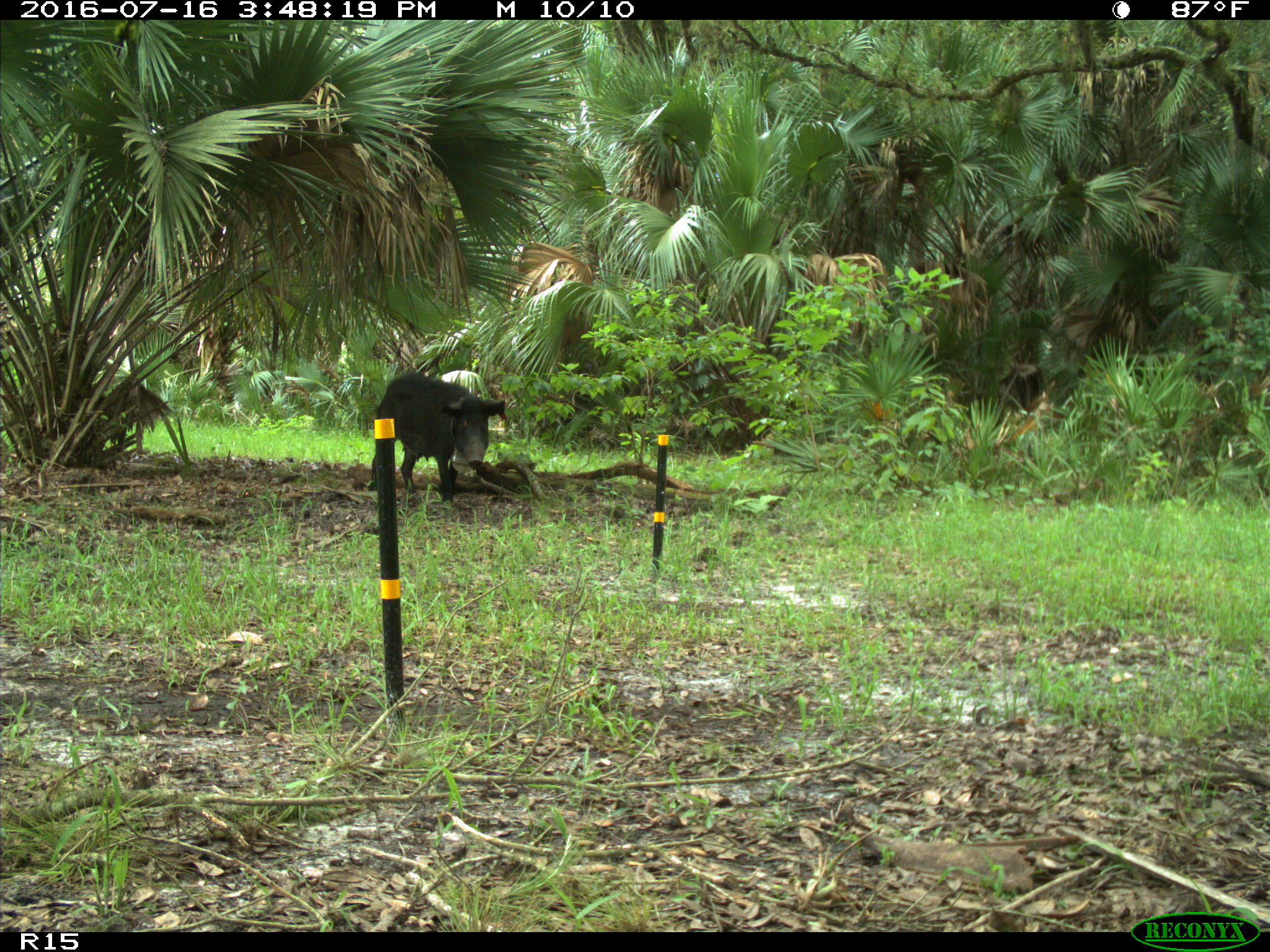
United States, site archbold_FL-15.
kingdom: Animalia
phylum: Chordata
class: Mammalia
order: Artiodactyla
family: Suidae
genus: Sus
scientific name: Sus scrofa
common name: wild boar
Sus scrofa (wild boar).